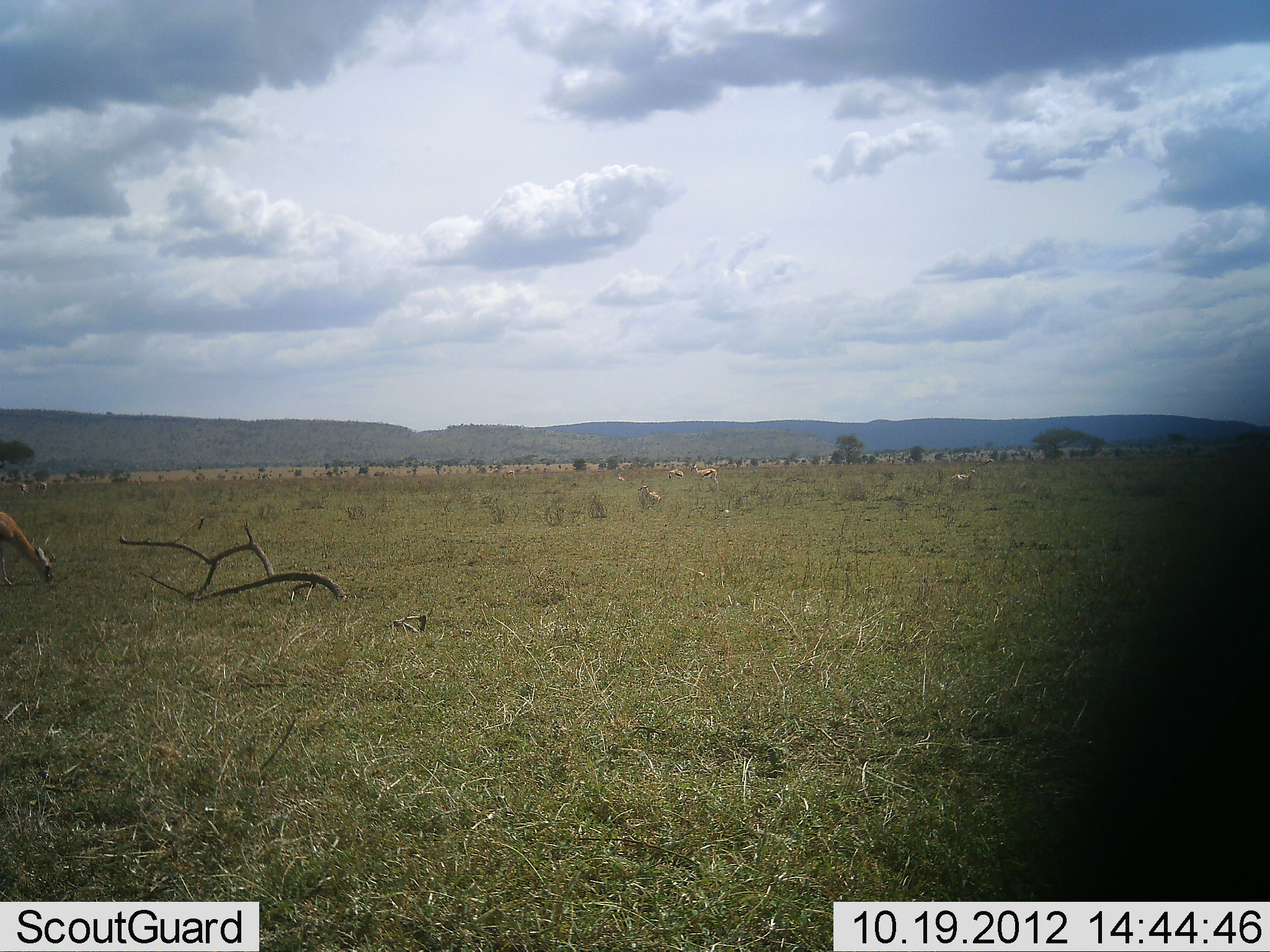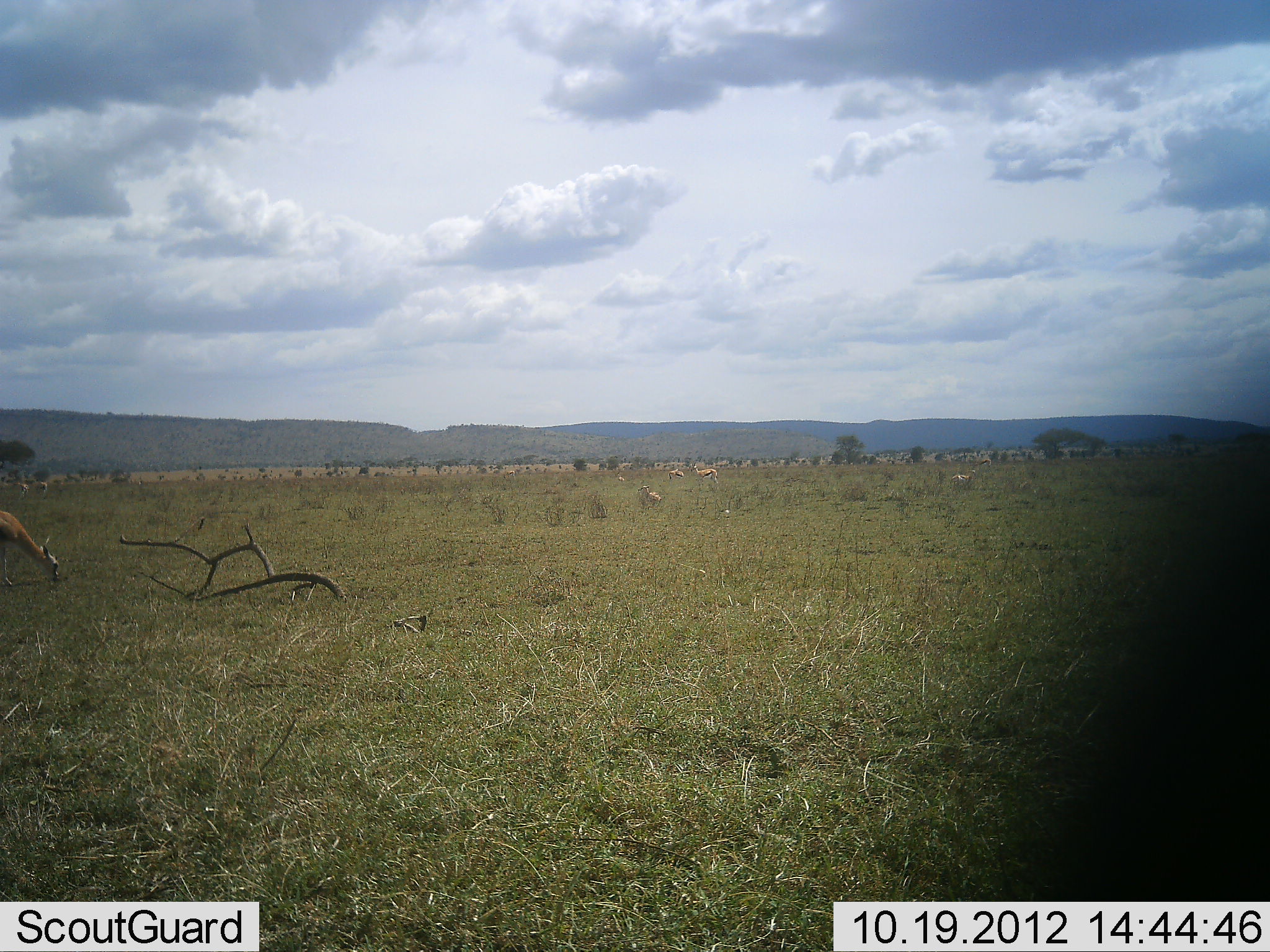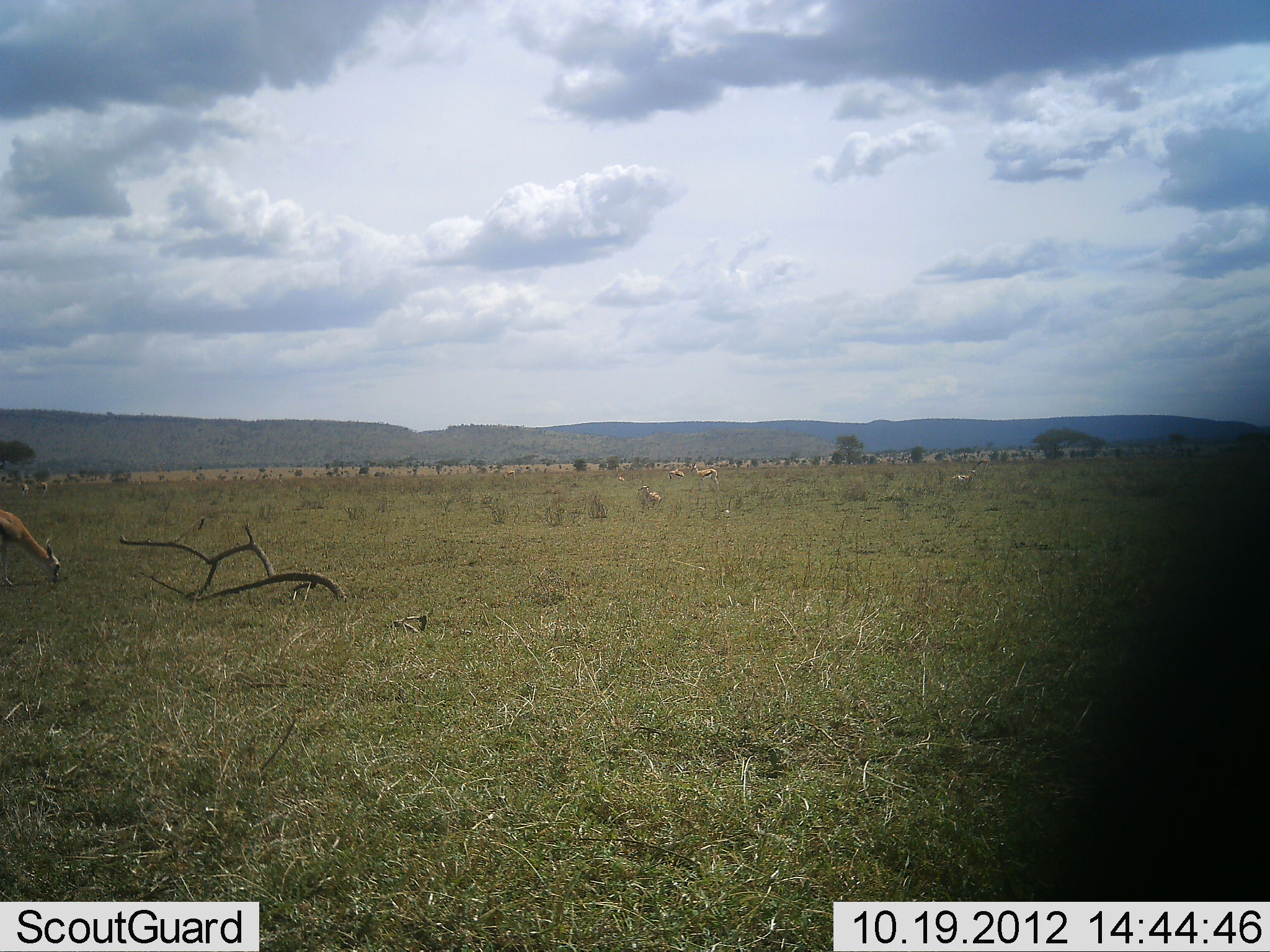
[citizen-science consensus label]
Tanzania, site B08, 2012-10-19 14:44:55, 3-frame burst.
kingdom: Animalia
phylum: Chordata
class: Mammalia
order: Artiodactyla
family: Bovidae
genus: Eudorcas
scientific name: Eudorcas thomsonii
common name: thomson's gazelle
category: gazellethomsons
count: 4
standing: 64%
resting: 9%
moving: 0%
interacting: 0%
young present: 0%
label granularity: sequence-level